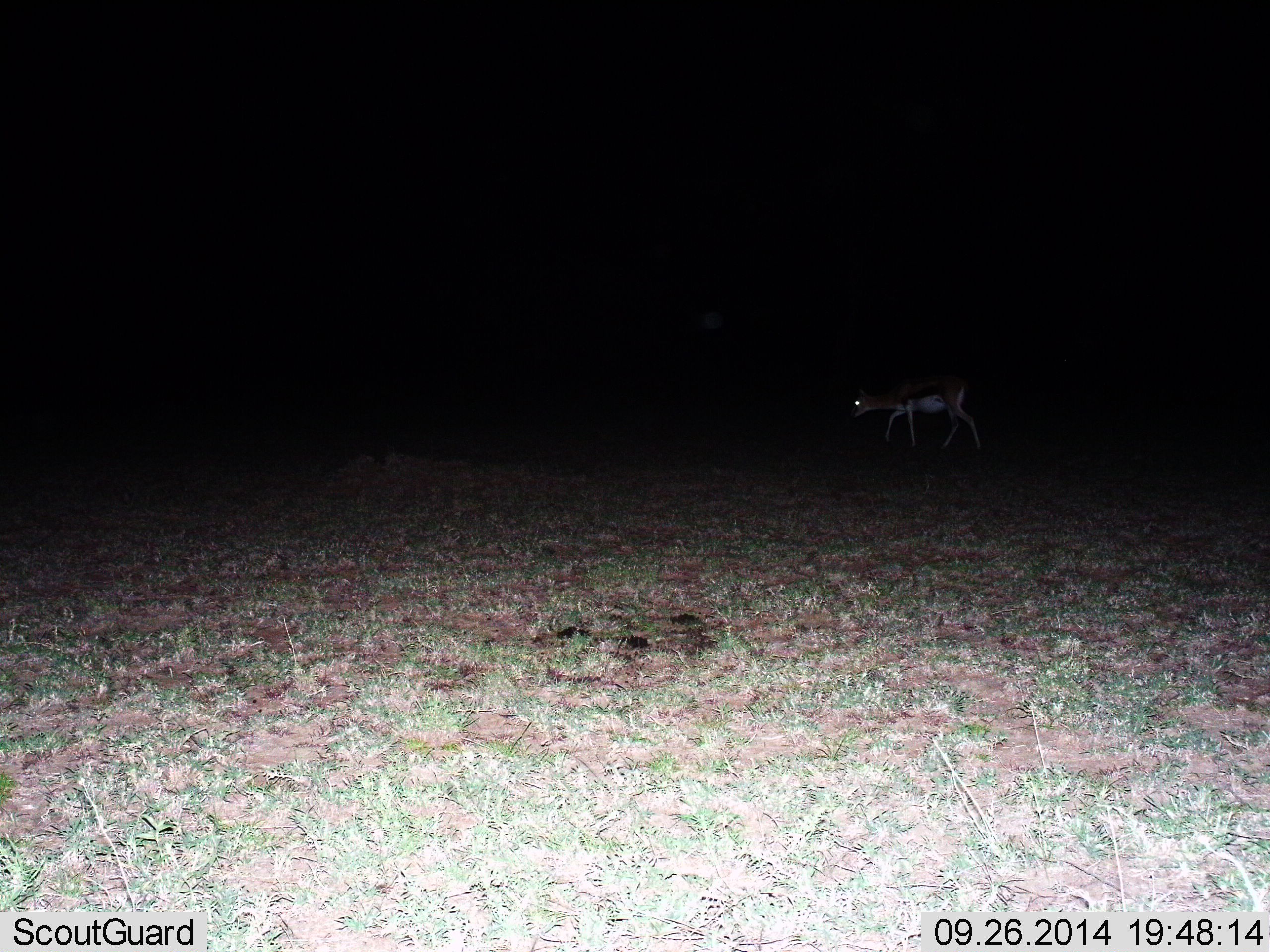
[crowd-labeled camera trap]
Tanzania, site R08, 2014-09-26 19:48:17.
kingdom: Animalia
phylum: Chordata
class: Mammalia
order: Artiodactyla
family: Bovidae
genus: Eudorcas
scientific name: Eudorcas thomsonii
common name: thomson's gazelle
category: gazellethomsons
Gazellethomsons (thomson's gazelle) (Eudorcas thomsonii), count 1. Behavior (volunteer vote fractions): standing 30%, resting 0%, moving 70%, interacting 0%. Young present (vote fraction): 0%. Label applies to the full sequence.